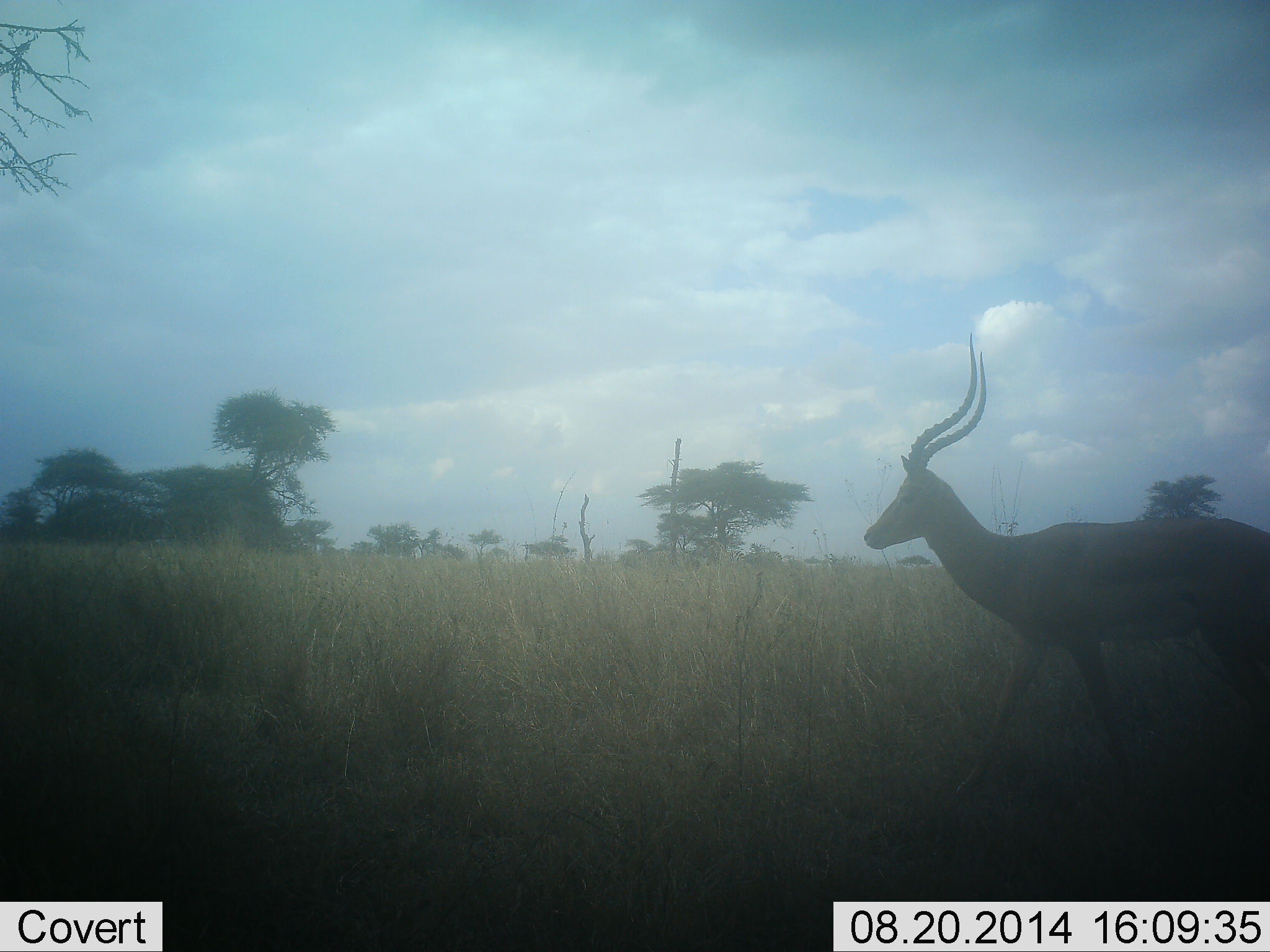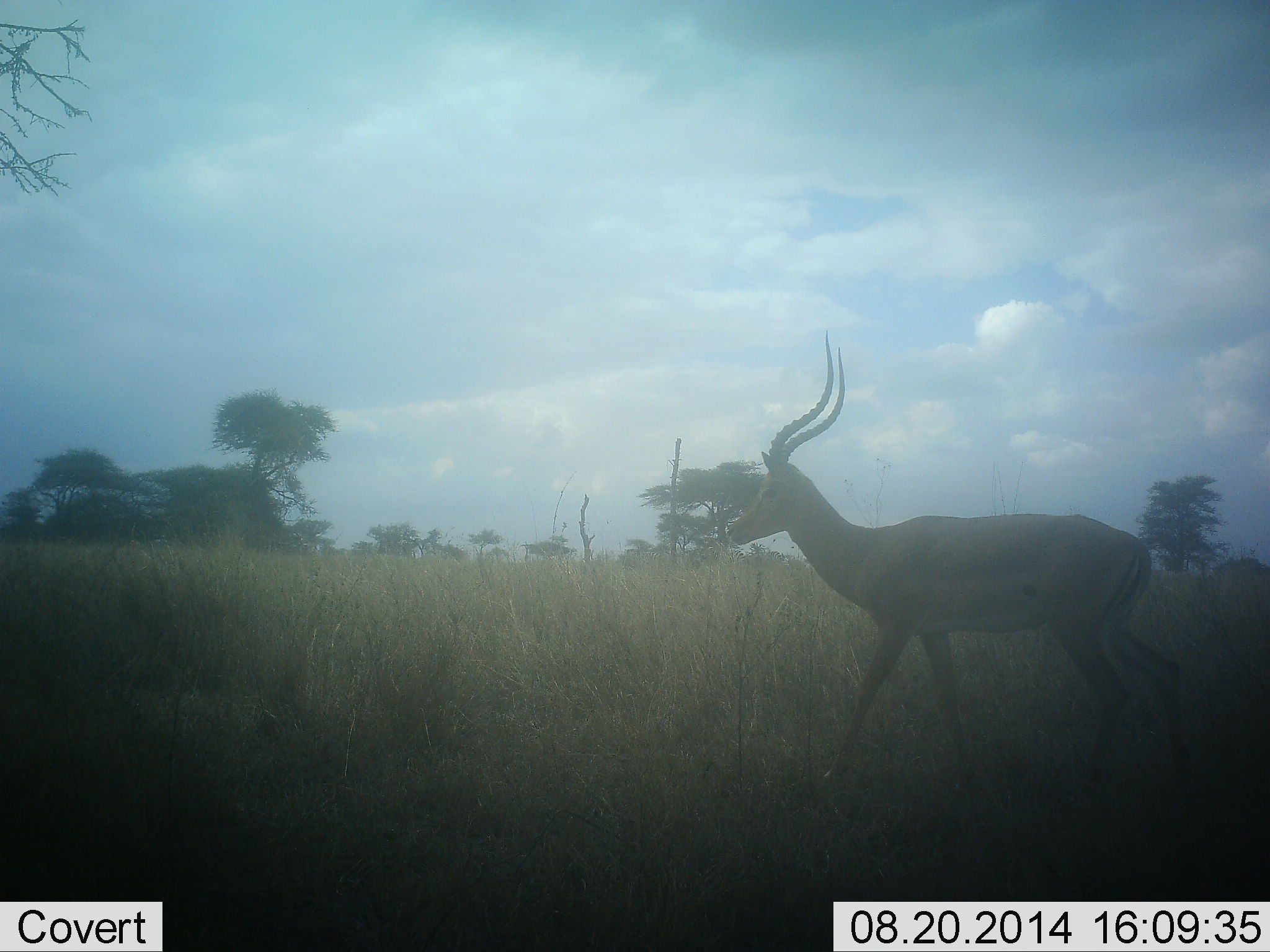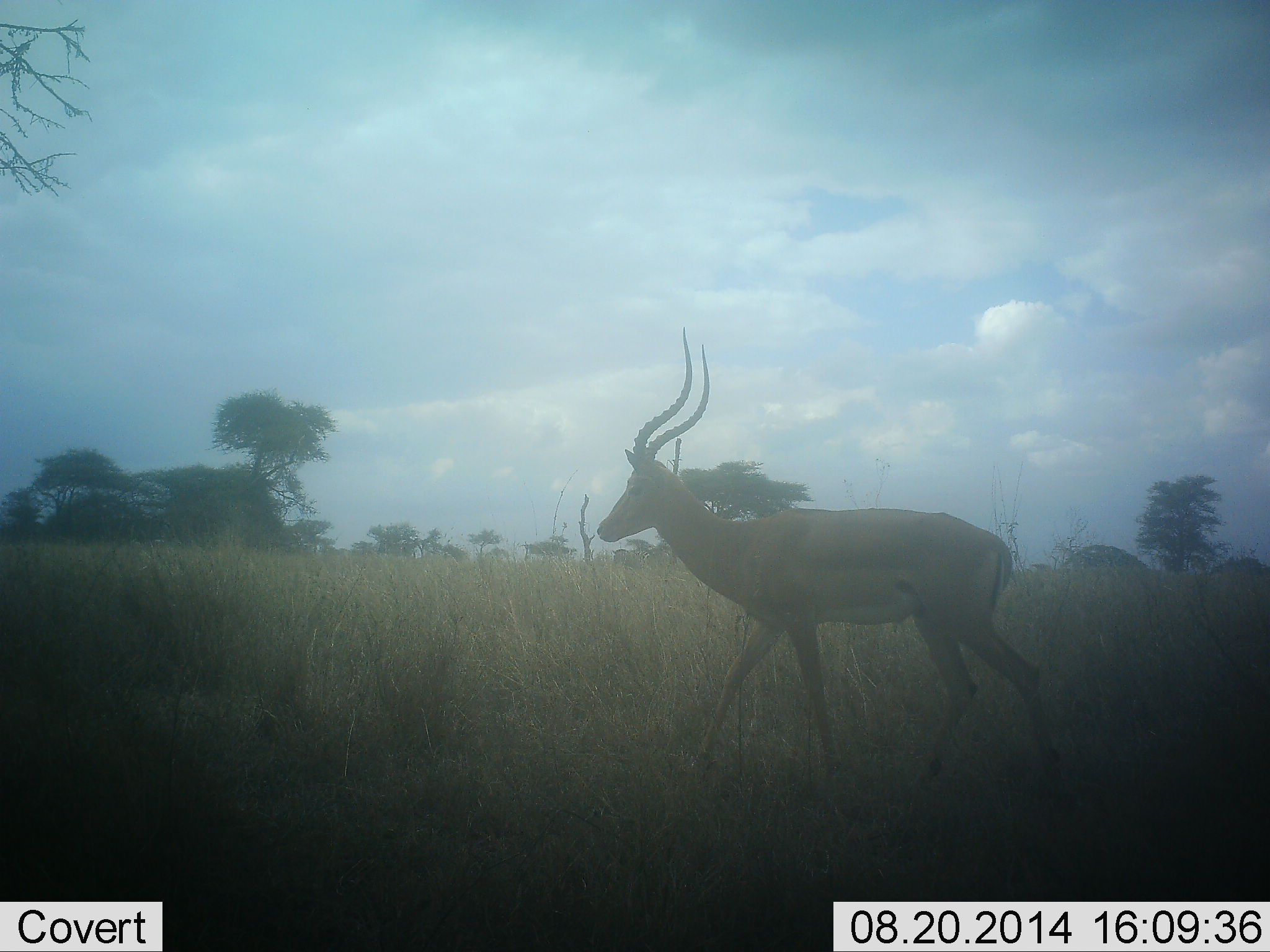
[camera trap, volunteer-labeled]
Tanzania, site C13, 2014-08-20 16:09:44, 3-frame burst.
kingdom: Animalia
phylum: Chordata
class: Mammalia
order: Artiodactyla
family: Bovidae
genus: Aepyceros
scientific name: Aepyceros melampus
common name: impala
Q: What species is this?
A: Impala (Aepyceros melampus).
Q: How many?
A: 1.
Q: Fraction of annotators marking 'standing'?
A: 0%.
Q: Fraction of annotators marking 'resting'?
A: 0%.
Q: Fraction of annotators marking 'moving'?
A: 100%.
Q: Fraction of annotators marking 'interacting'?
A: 0%.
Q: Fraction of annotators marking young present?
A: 0%.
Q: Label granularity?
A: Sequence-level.